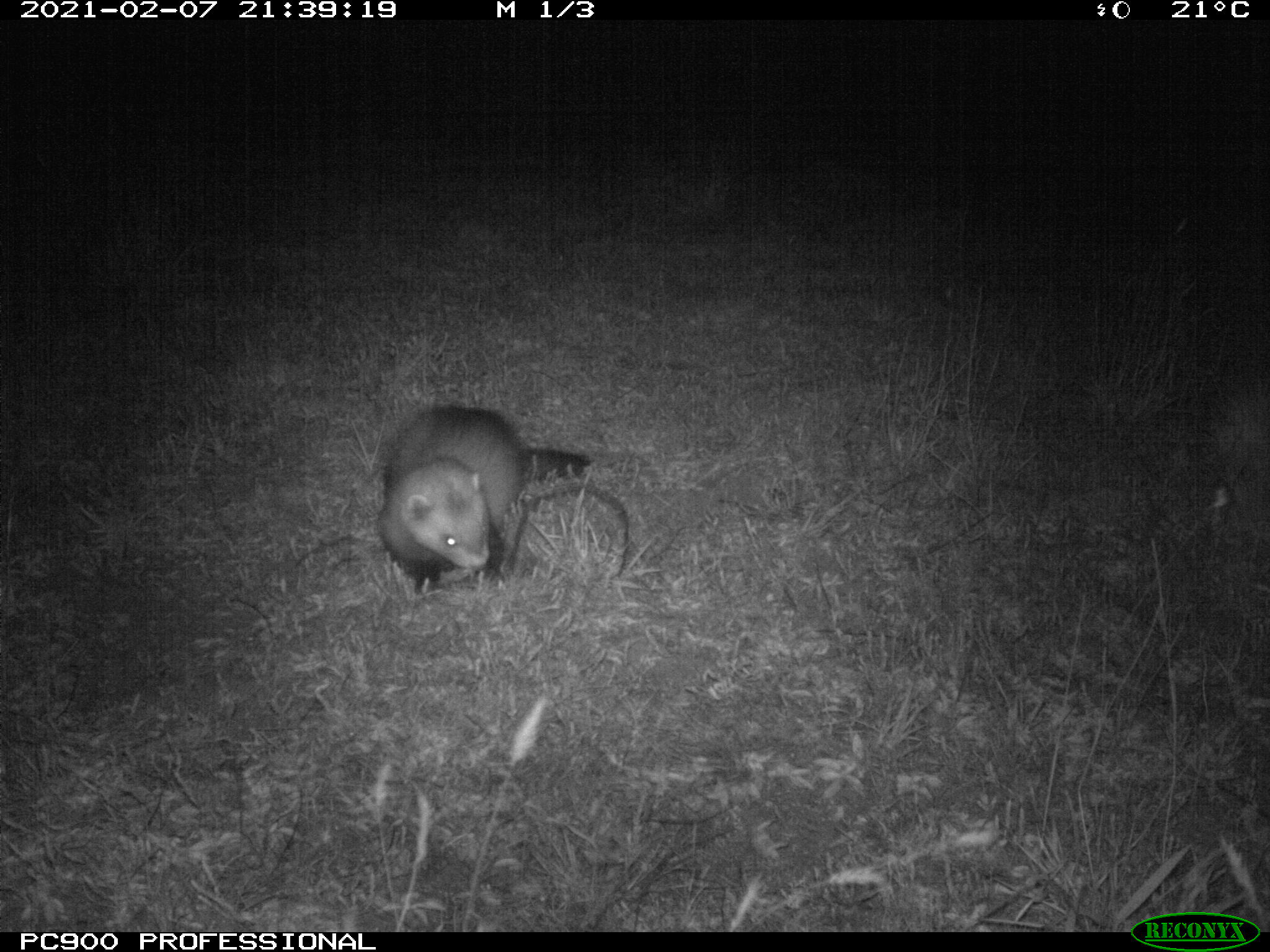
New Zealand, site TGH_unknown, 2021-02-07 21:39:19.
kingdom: Animalia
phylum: Chordata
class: Mammalia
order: Carnivora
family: Mustelidae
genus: Mustela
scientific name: Mustela furo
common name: ferret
Ferret (Mustela furo).